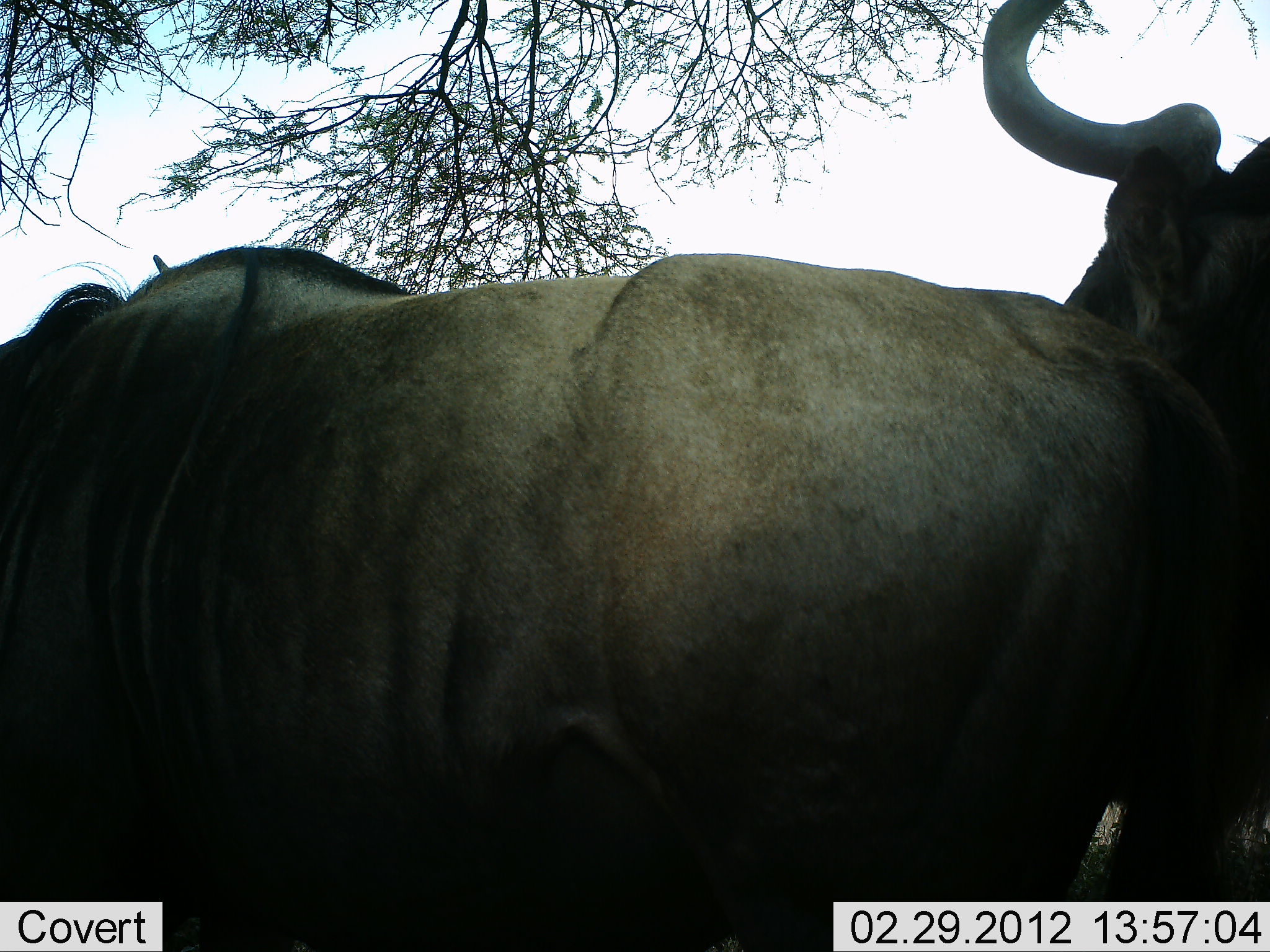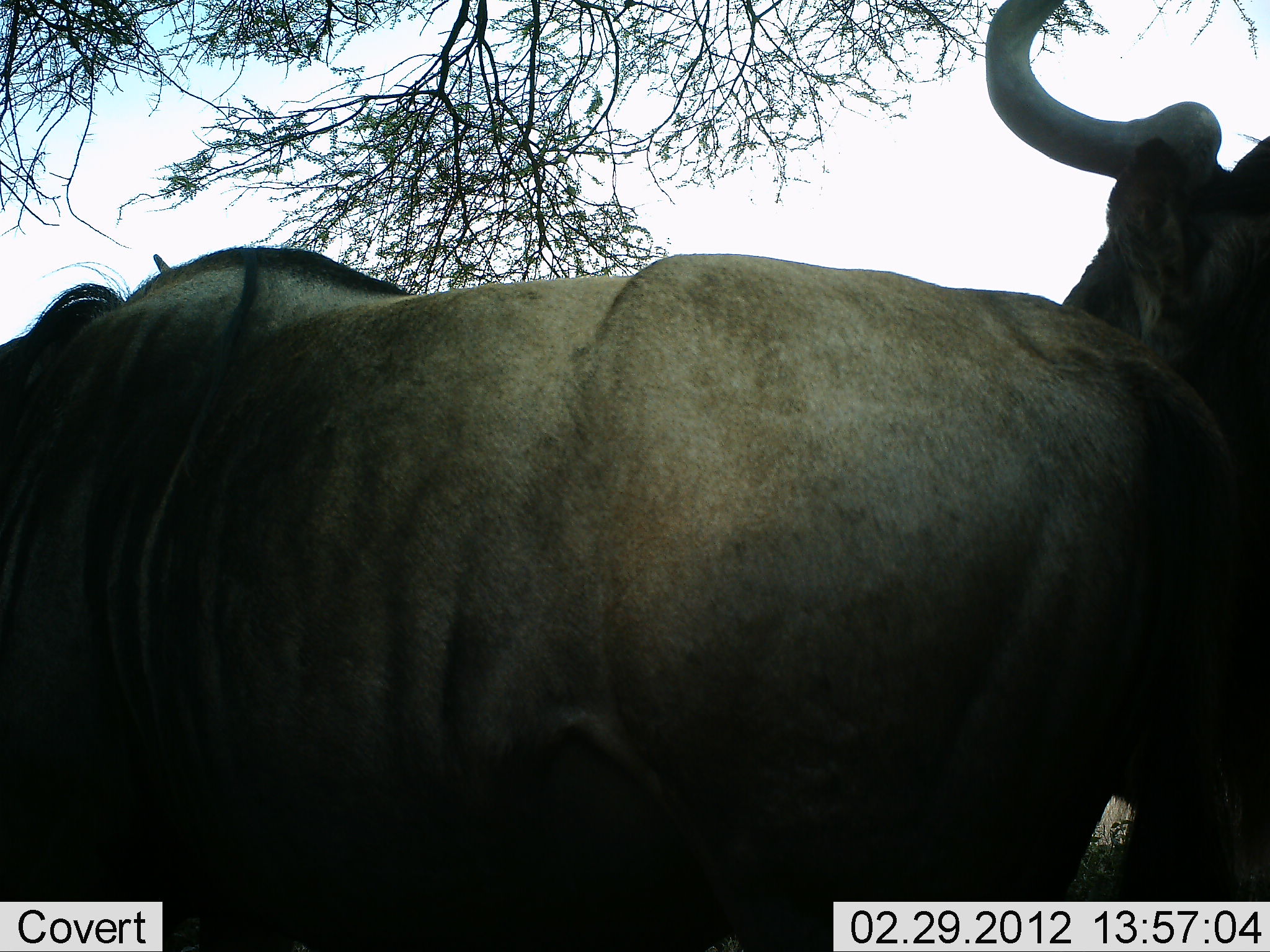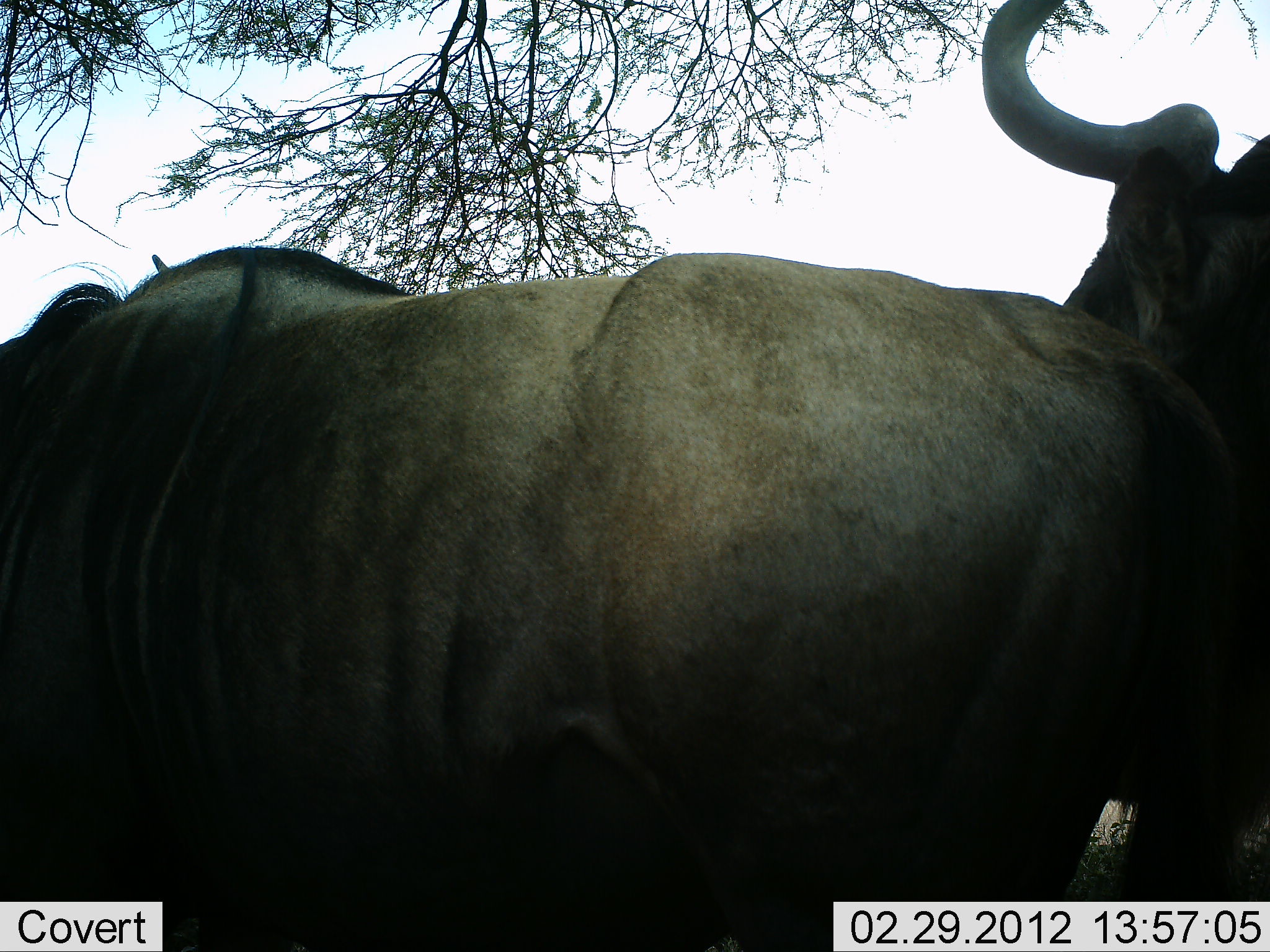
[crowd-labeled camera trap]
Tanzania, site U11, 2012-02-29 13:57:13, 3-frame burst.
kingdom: Animalia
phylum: Chordata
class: Mammalia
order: Artiodactyla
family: Bovidae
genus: Connochaetes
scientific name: Connochaetes taurinus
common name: blue wildebeest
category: wildebeest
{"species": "wildebeest (blue wildebeest) (Connochaetes taurinus)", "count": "2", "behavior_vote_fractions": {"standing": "95%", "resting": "0%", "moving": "0%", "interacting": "10%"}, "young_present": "0%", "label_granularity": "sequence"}